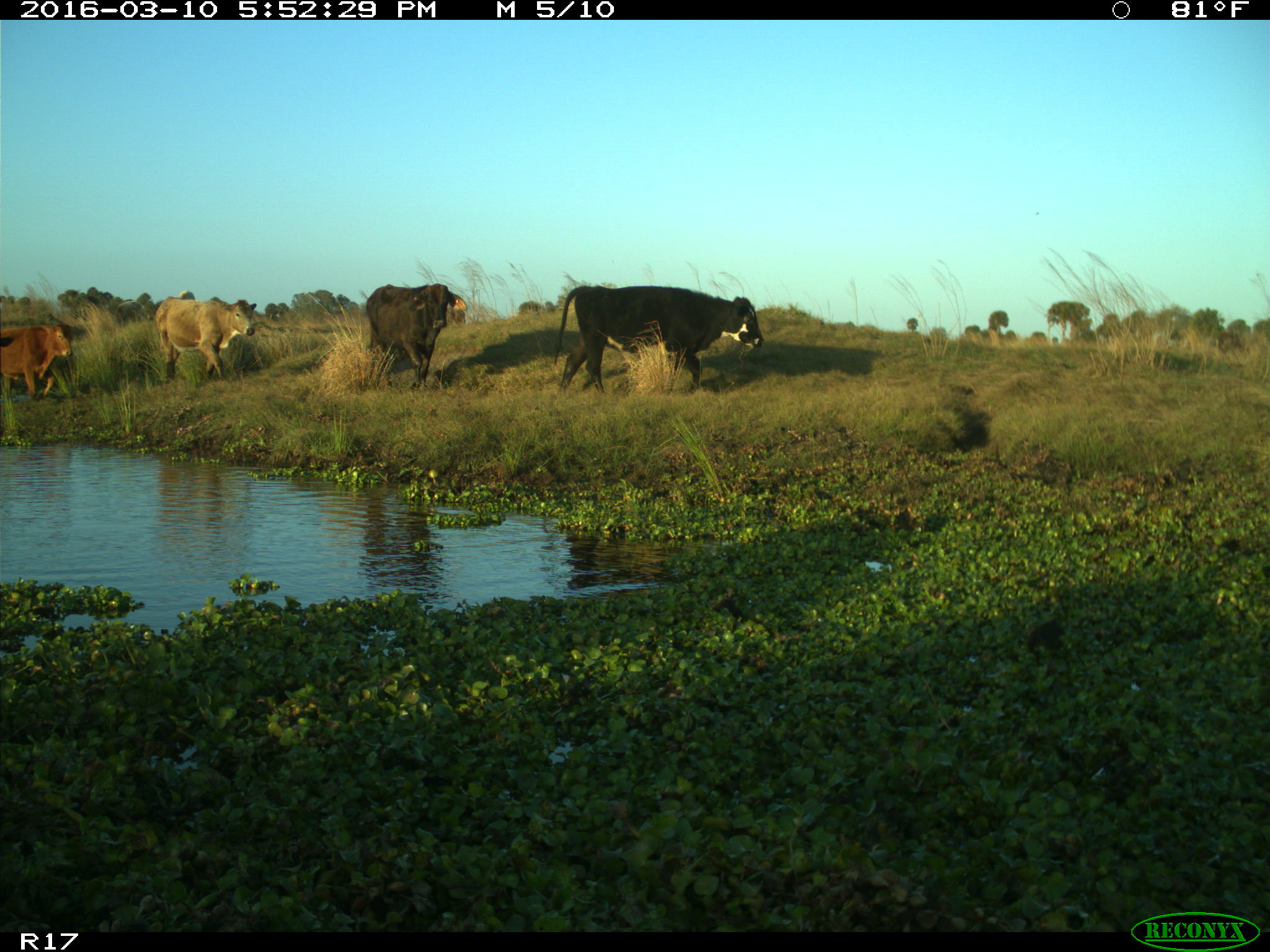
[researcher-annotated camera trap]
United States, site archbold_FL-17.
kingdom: Animalia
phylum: Chordata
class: Mammalia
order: Artiodactyla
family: Bovidae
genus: Bos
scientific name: Bos taurus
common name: domestic cow